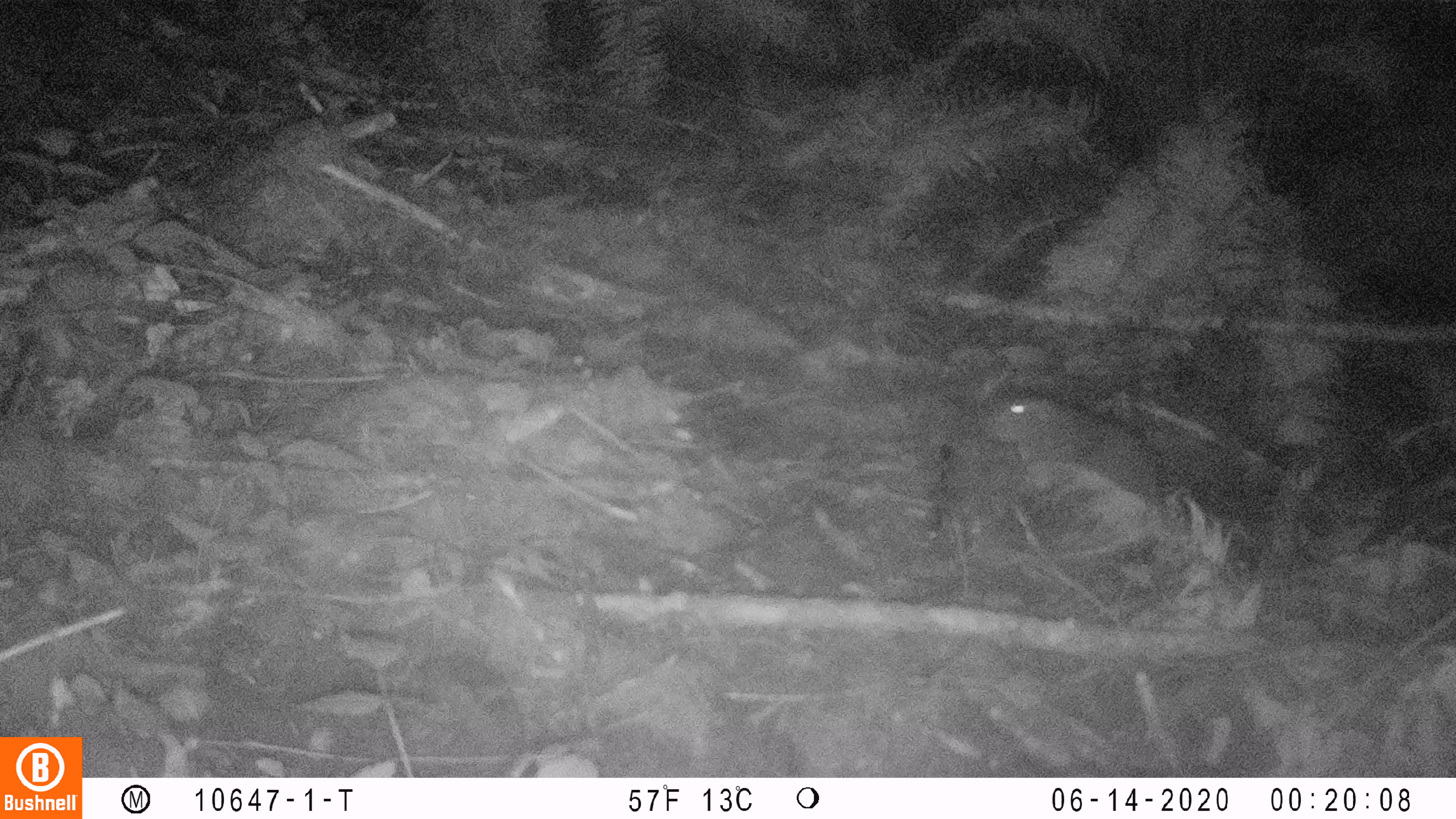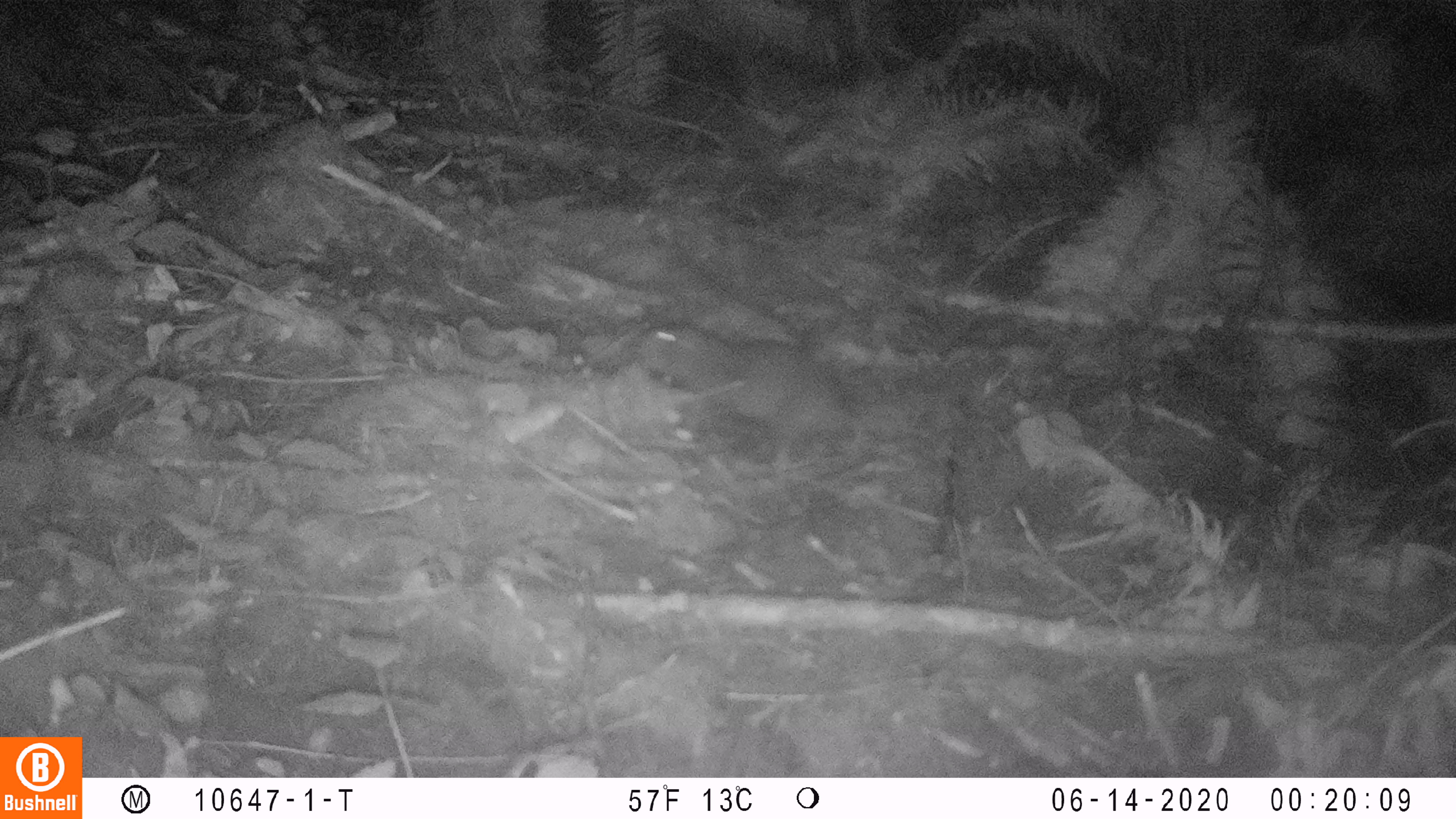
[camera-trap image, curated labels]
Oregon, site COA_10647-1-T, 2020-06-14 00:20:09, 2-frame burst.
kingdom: Animalia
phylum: Chordata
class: Mammalia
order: Rodentia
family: Aplodontiidae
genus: Aplodontia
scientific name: Aplodontia rufa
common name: mountain beaver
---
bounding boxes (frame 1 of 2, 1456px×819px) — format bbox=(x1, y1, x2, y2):
mountain beaver: bbox=(977, 374, 1164, 509)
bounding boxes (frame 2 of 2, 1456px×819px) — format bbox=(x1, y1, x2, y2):
mountain beaver: bbox=(634, 315, 869, 465)